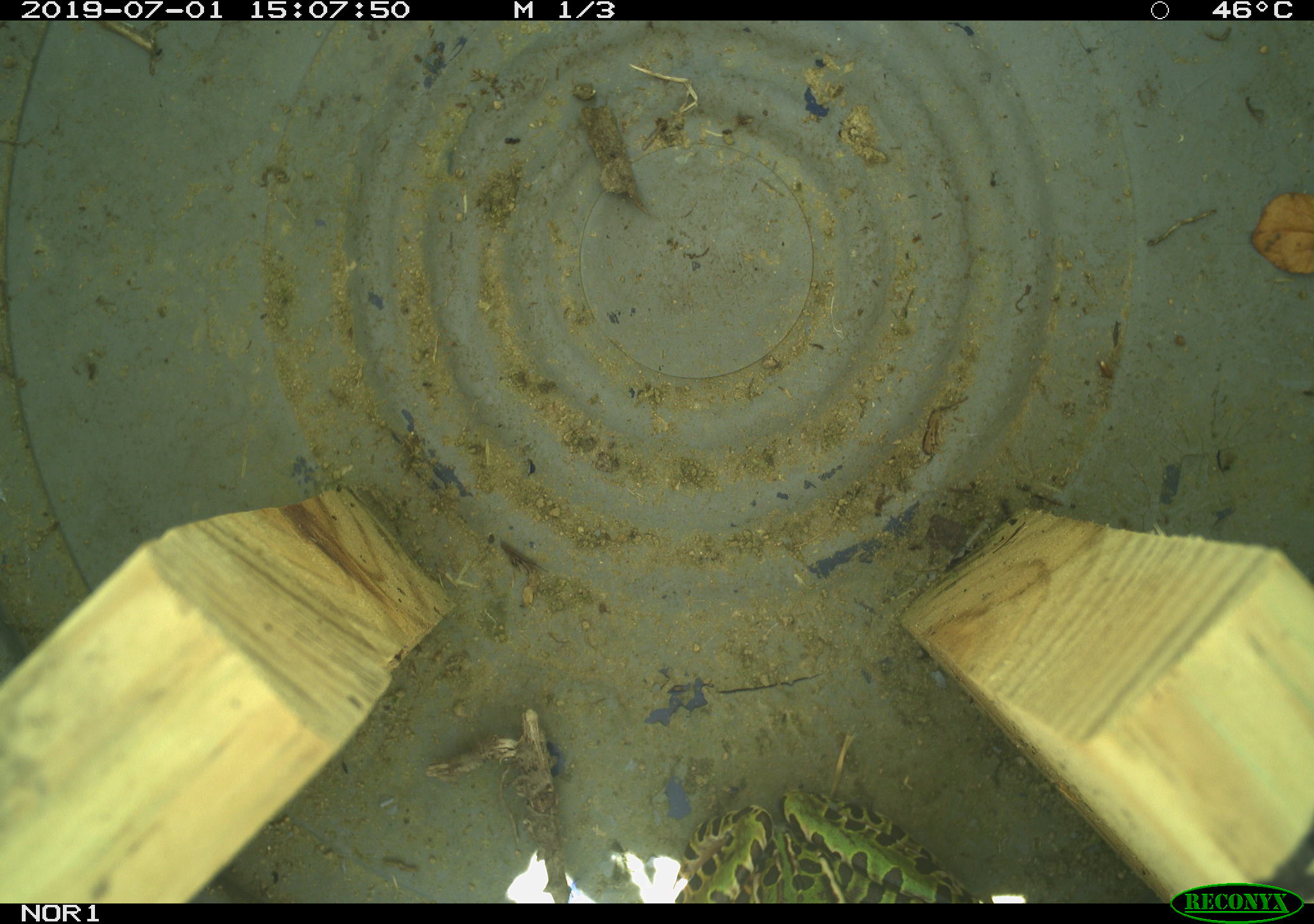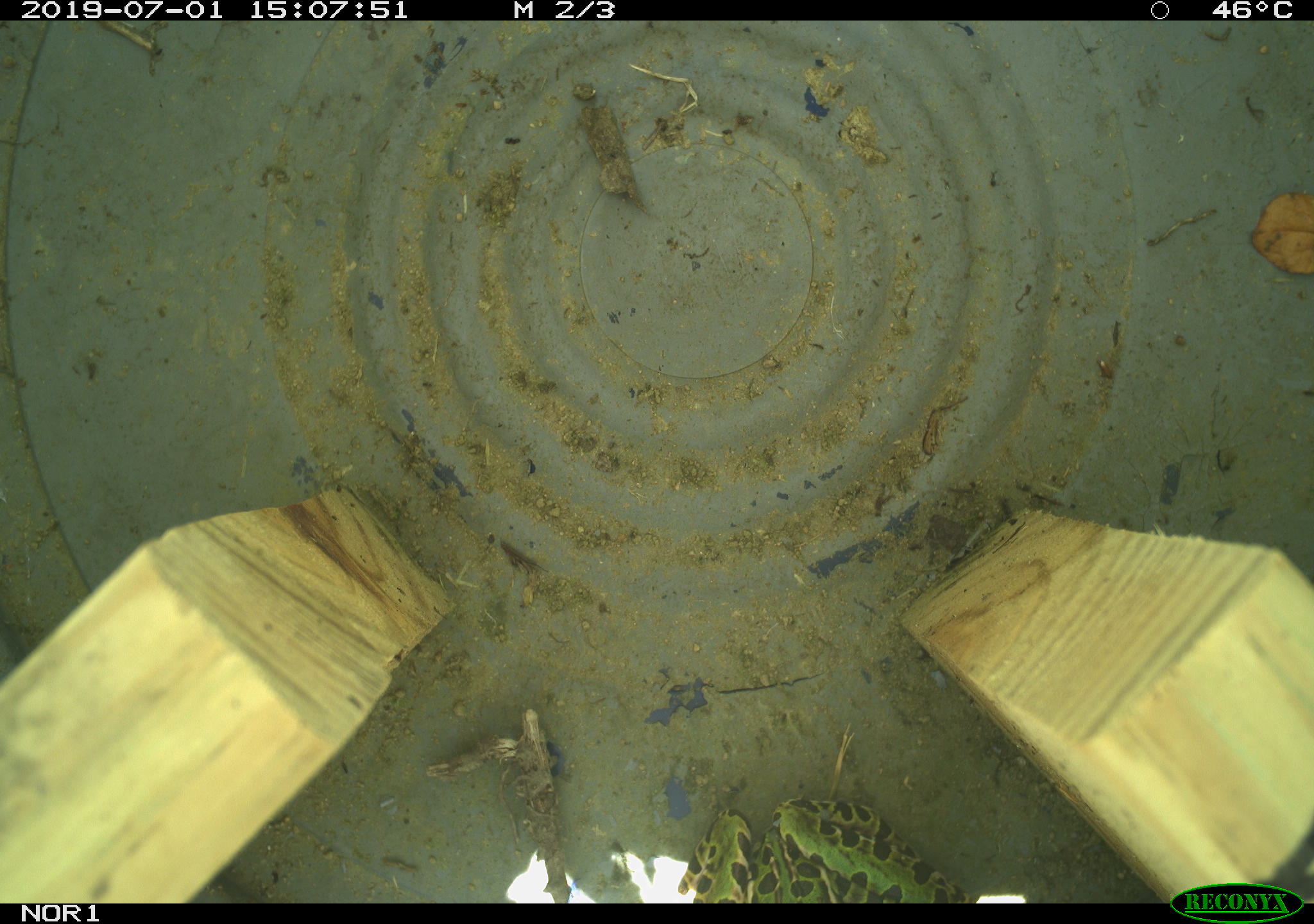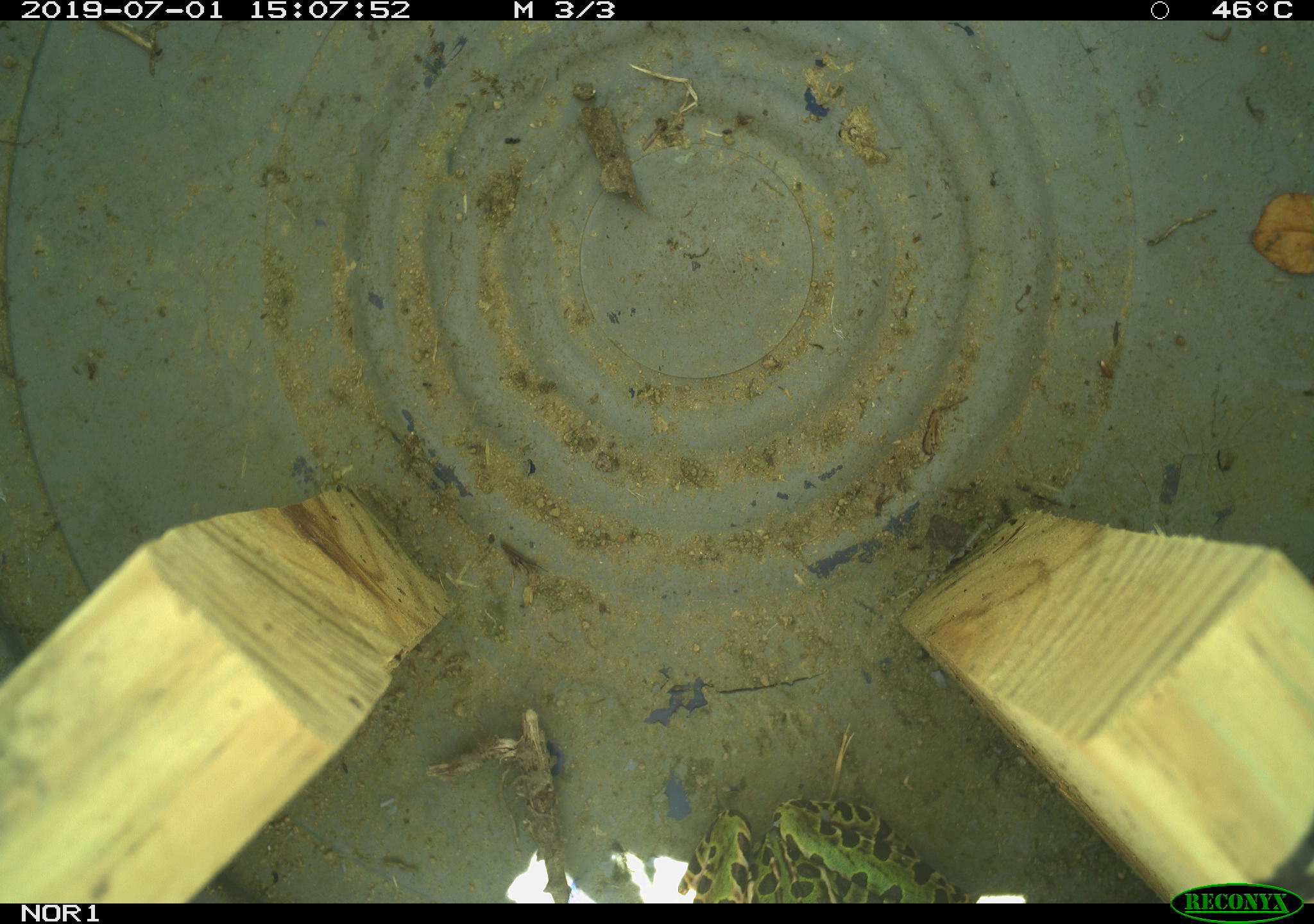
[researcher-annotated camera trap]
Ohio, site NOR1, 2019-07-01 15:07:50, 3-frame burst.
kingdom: Animalia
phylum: Chordata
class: Amphibia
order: Anura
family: Ranidae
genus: Lithobates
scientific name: Lithobates pipiens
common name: northern leopard frog